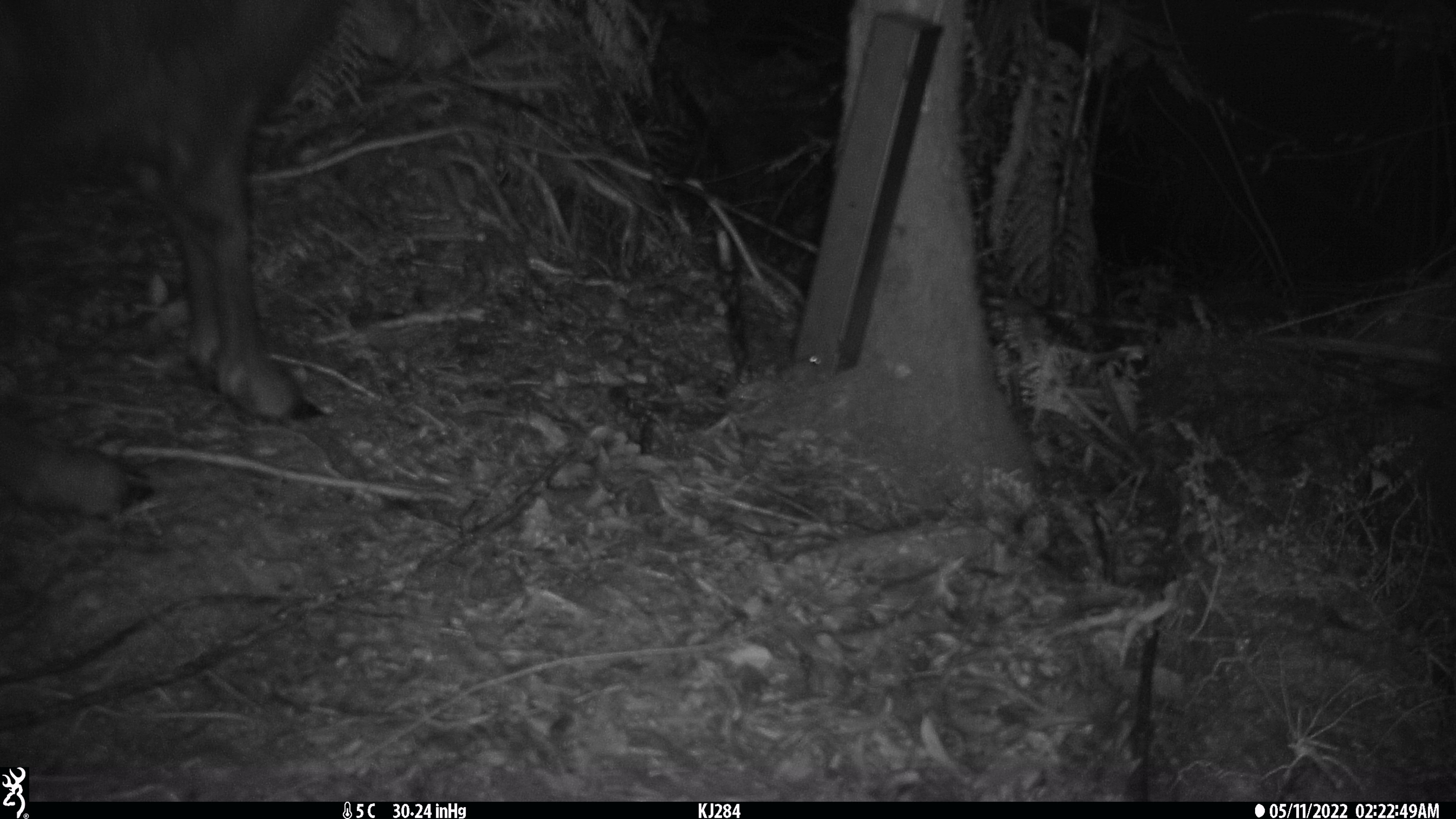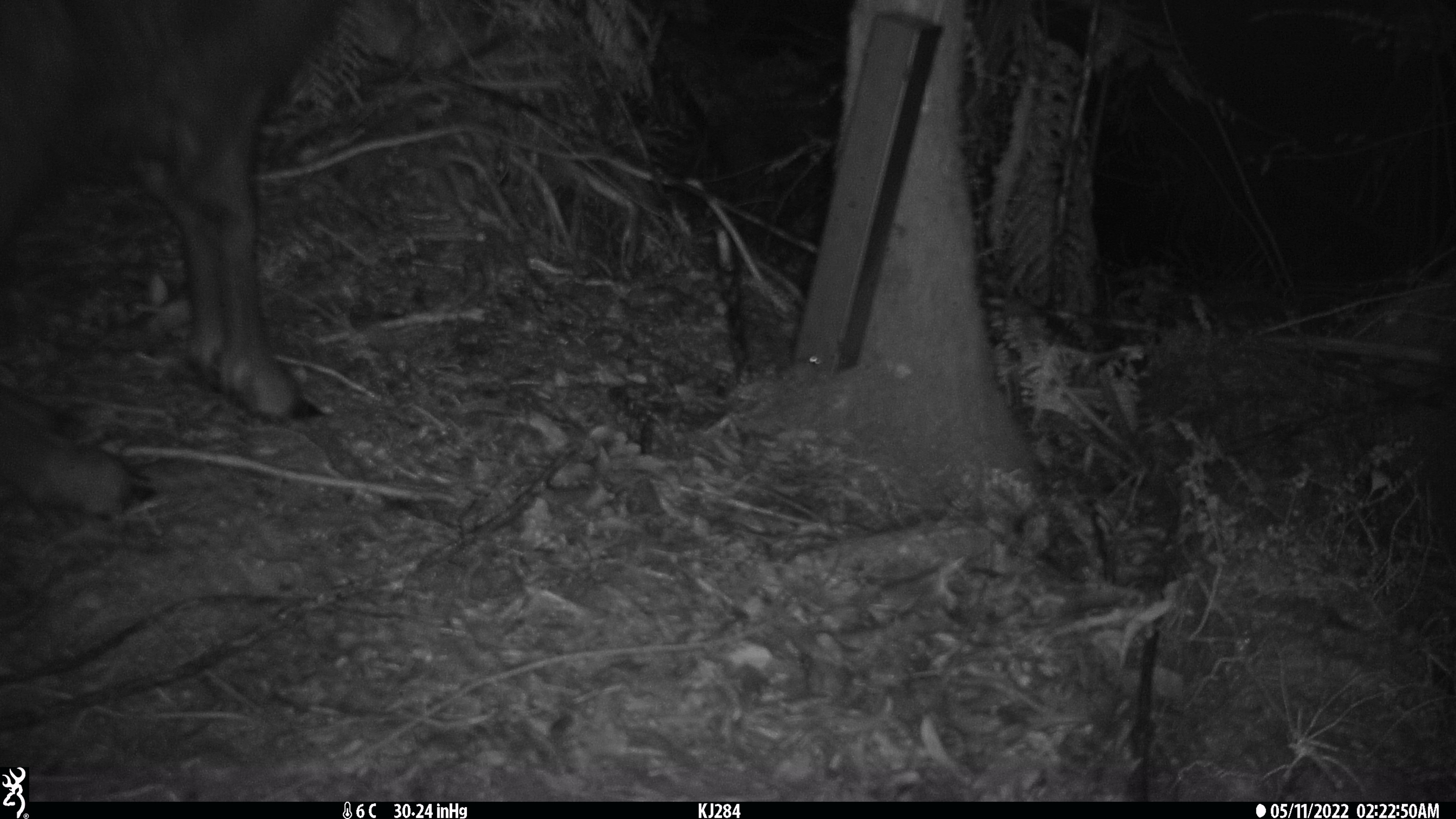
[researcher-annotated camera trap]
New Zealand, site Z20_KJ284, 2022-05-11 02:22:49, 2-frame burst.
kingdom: Animalia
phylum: Chordata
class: Mammalia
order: Artiodactyla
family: Bovidae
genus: Rupicapra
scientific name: Rupicapra rupicapra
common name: alpine chamois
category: chamois